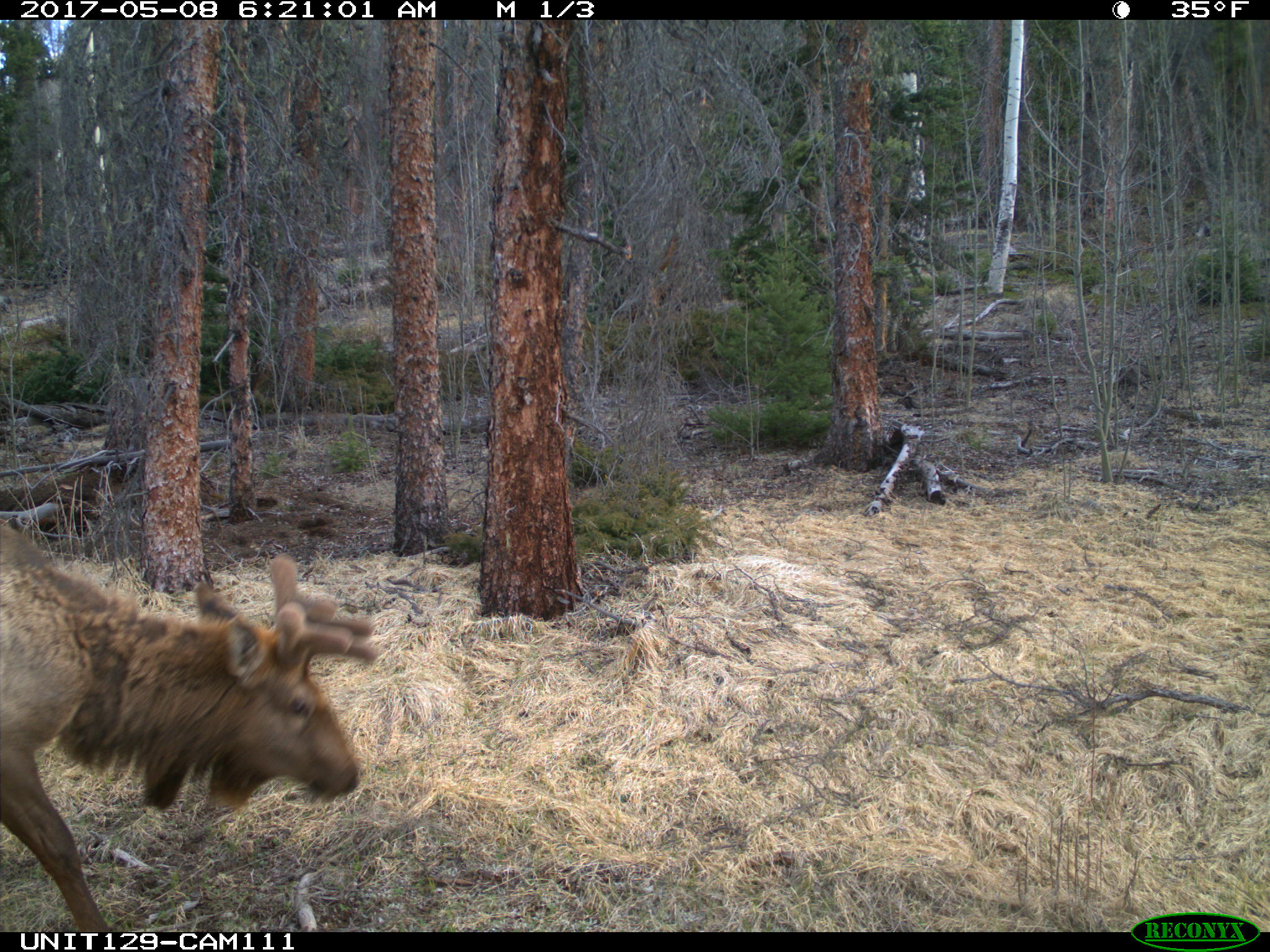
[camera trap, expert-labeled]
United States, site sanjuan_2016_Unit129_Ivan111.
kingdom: Animalia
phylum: Chordata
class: Mammalia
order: Artiodactyla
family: Cervidae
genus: Cervus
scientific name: Cervus elaphus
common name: red deer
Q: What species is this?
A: Cervus elaphus (red deer).